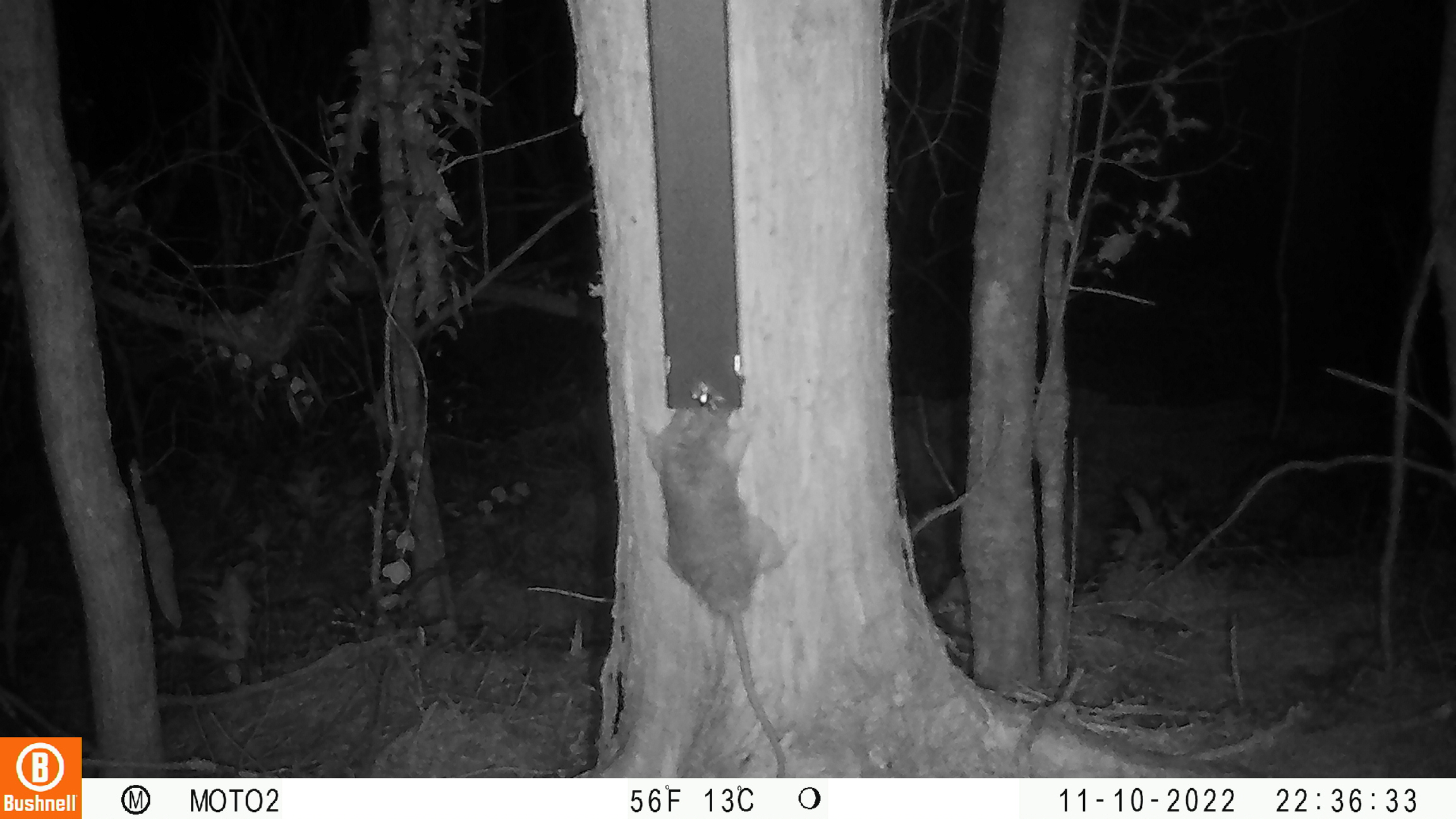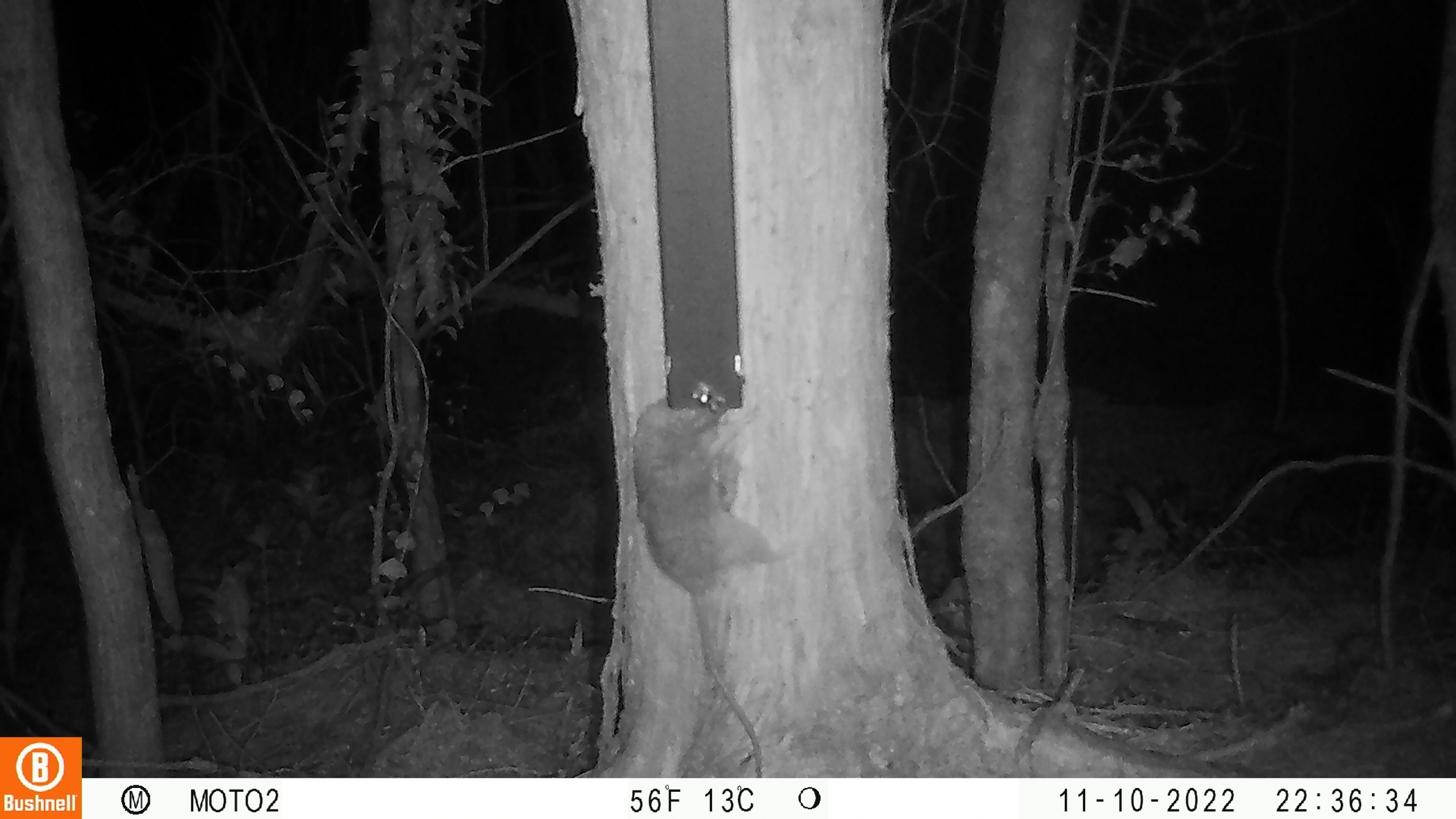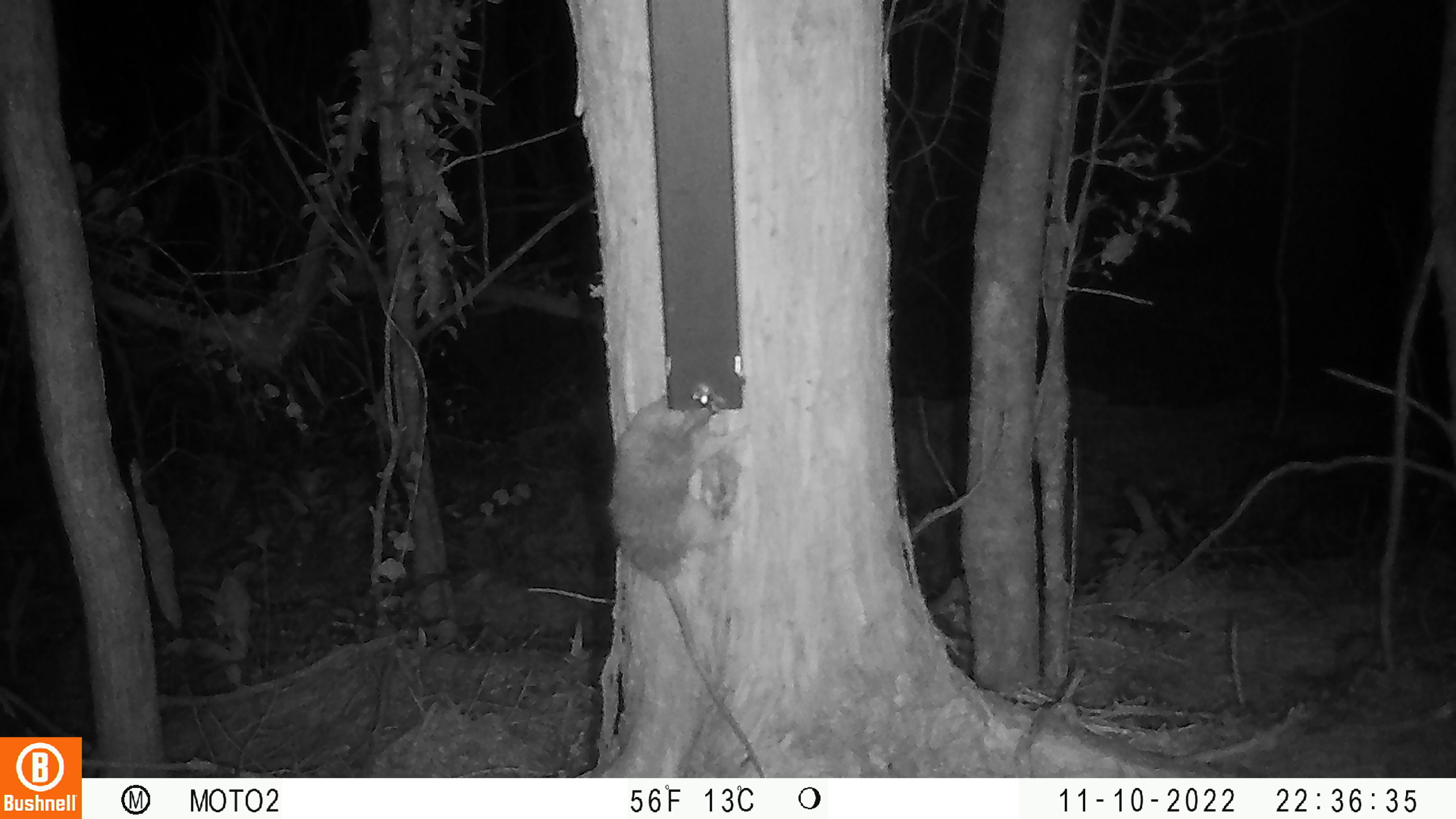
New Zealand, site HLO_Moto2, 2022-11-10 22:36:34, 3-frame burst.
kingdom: Animalia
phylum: Chordata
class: Mammalia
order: Rodentia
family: Muridae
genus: Rattus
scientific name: Rattus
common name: rat